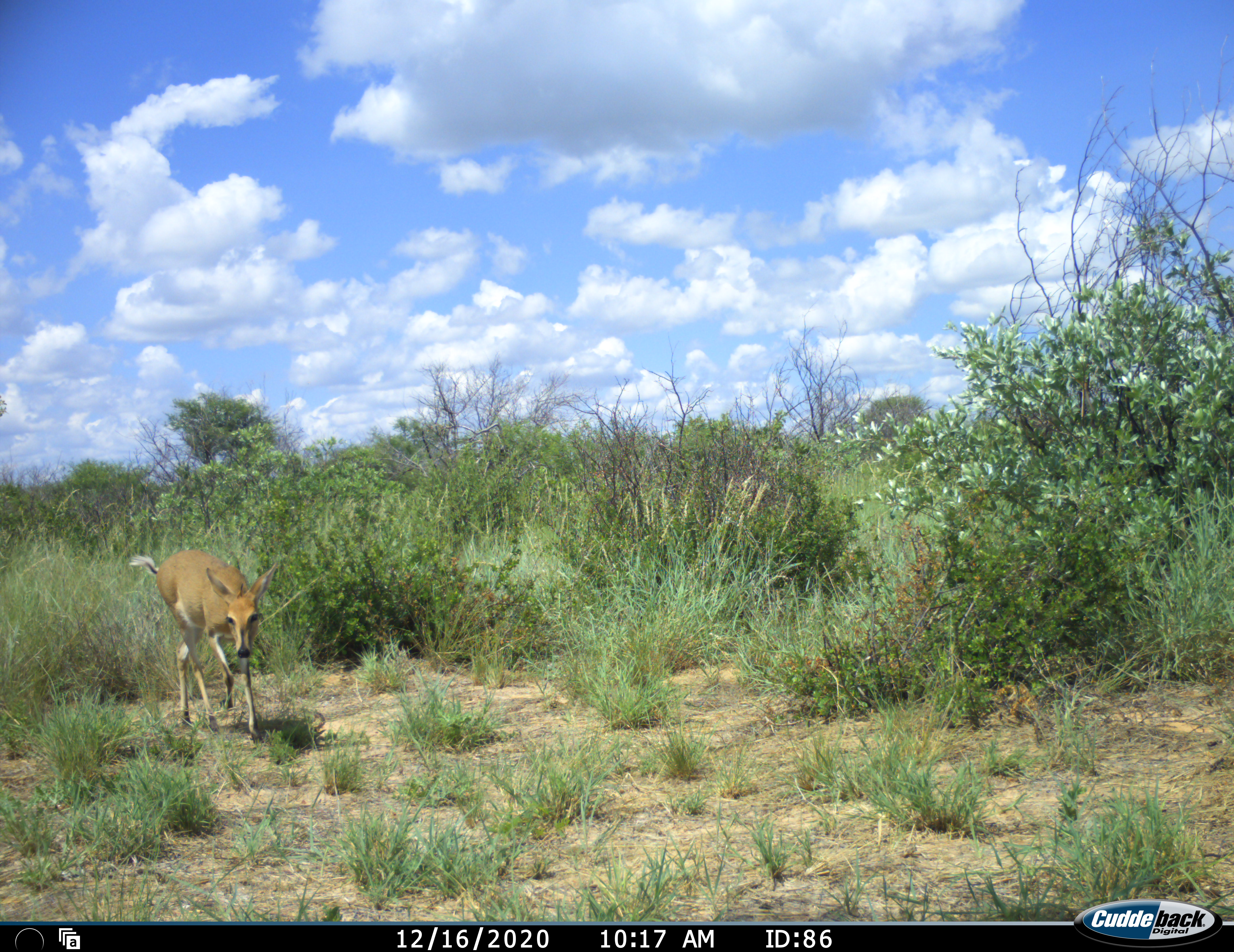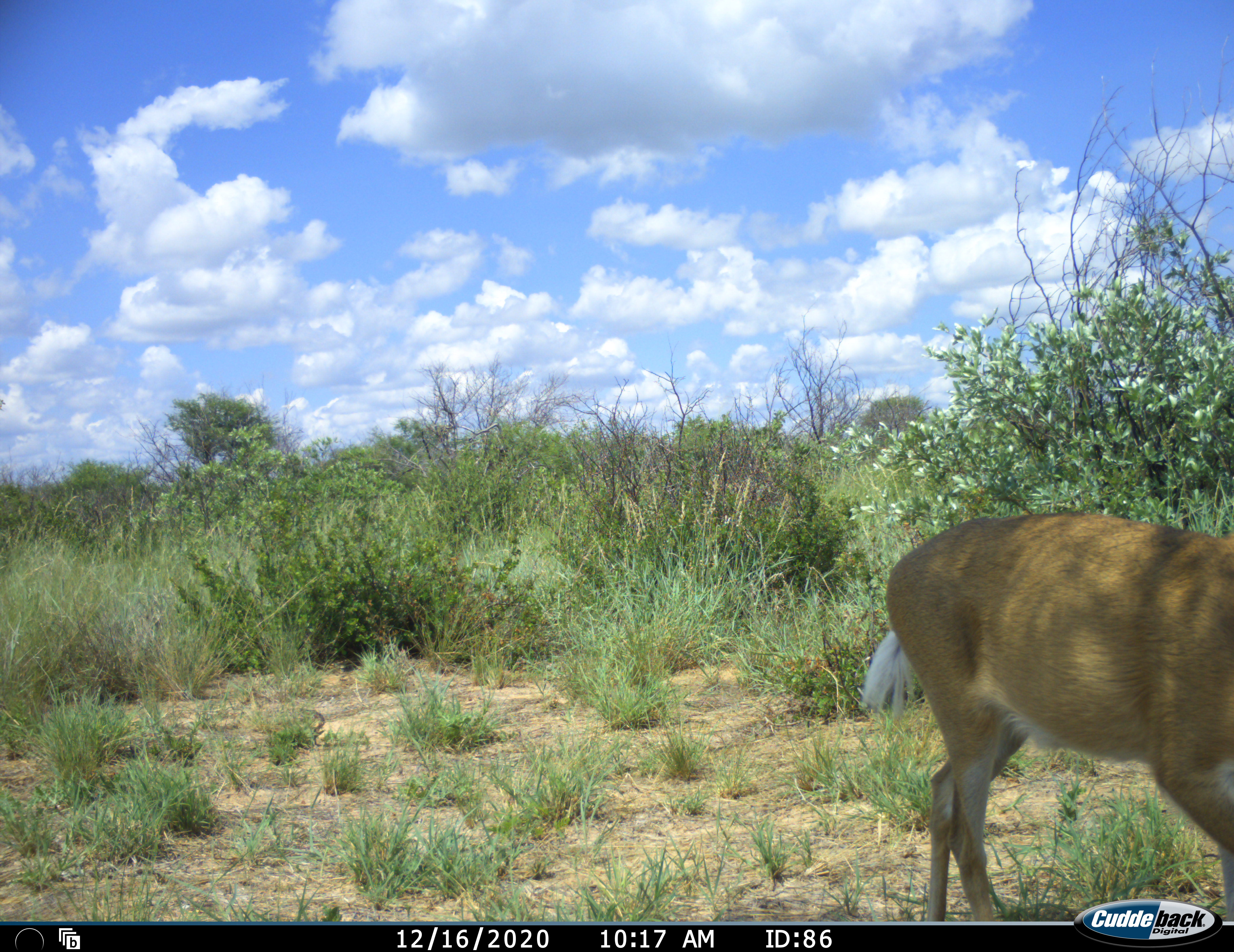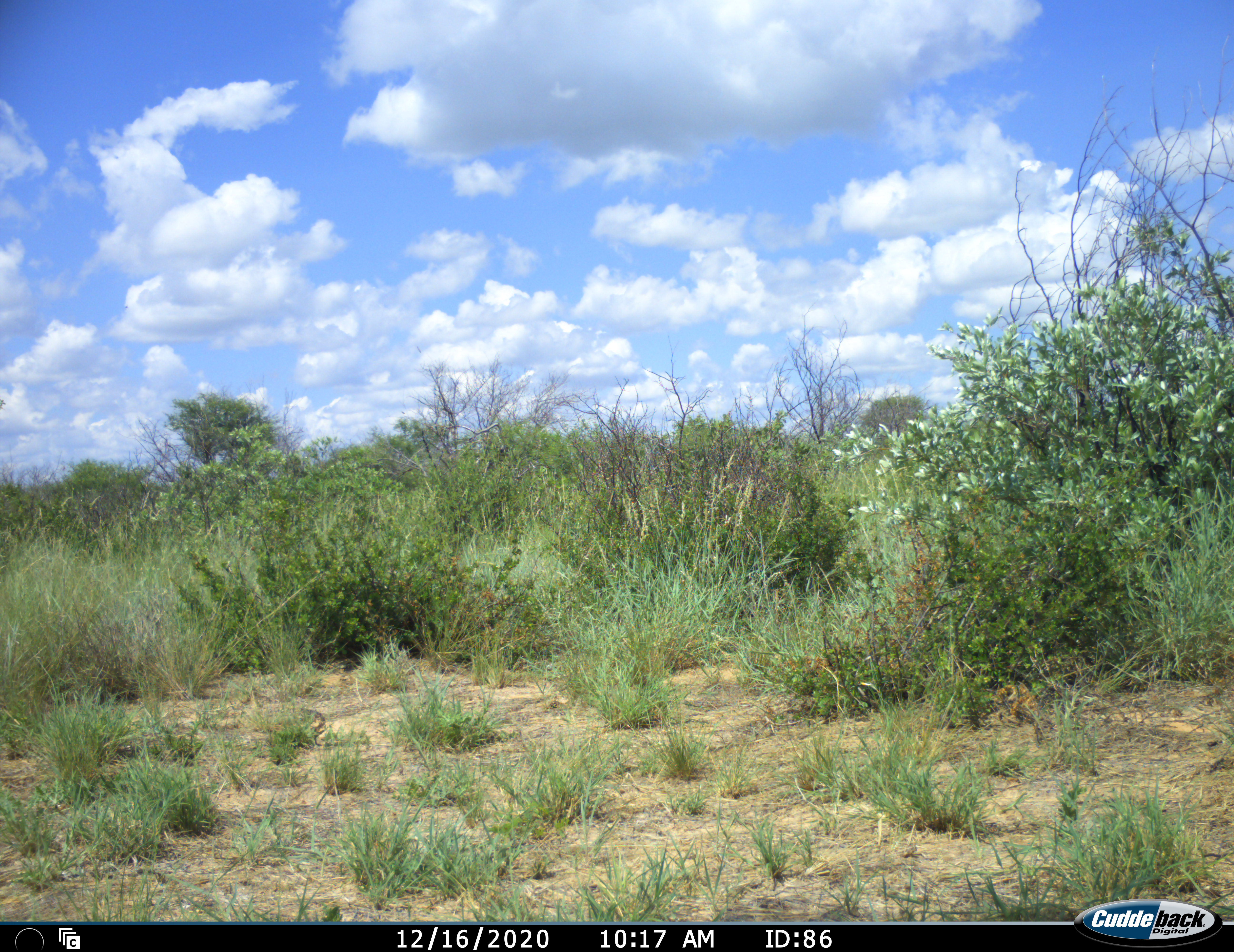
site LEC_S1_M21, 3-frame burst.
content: unidentified animal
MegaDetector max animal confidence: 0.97